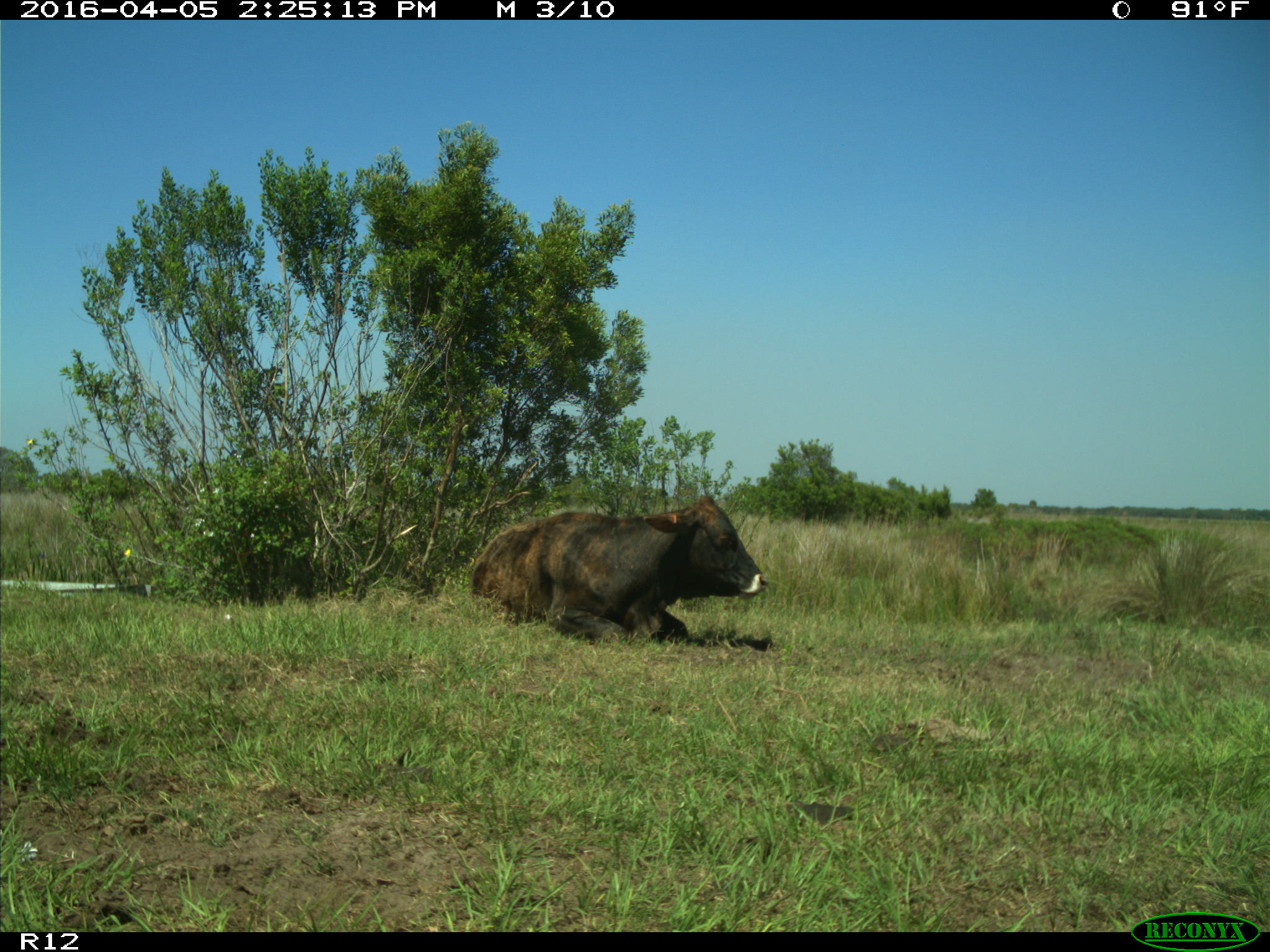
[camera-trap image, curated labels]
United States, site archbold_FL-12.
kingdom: Animalia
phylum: Chordata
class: Mammalia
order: Artiodactyla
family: Bovidae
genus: Bos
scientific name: Bos taurus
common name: domestic cow